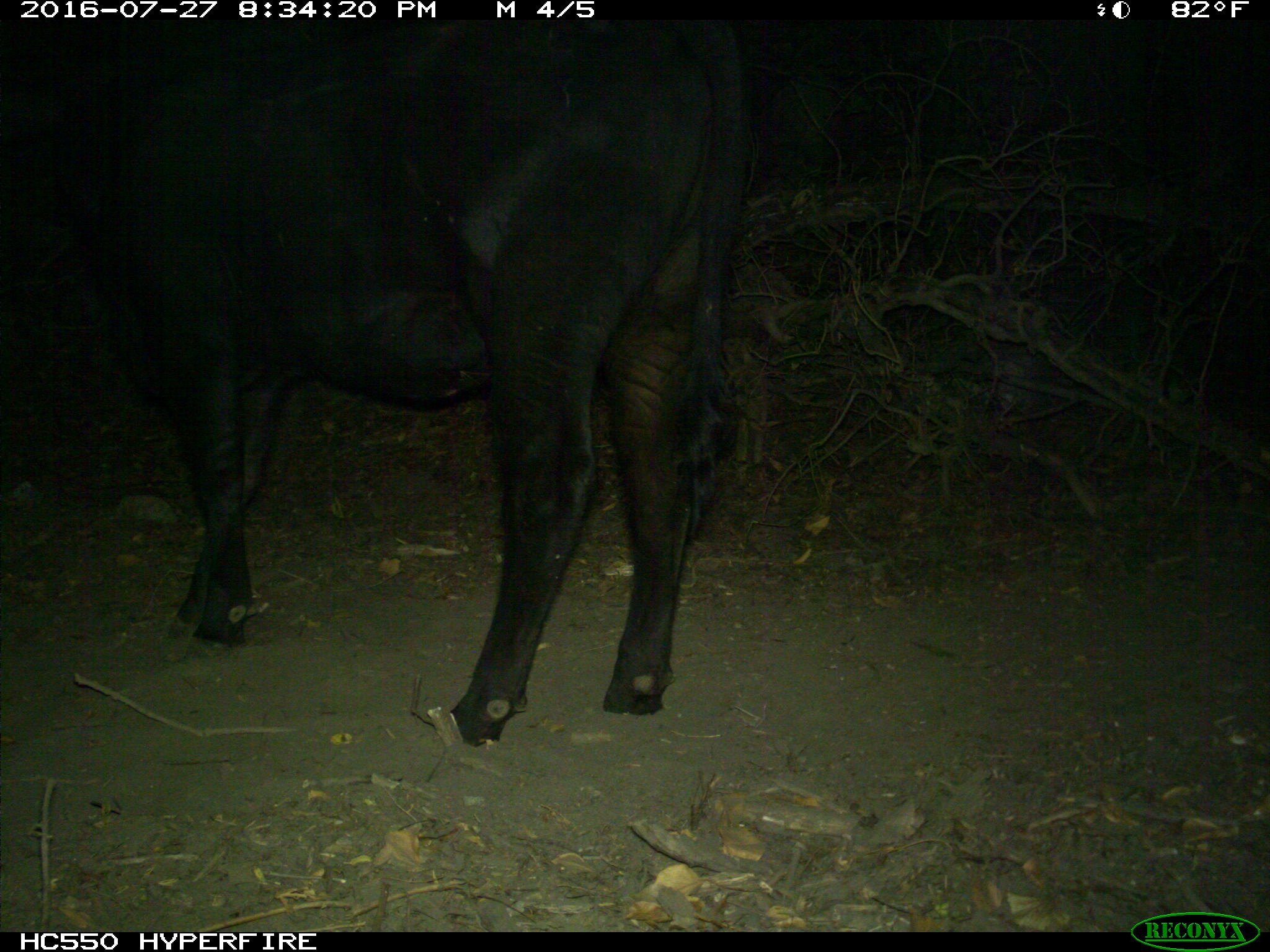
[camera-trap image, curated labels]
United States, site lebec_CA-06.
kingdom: Animalia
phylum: Chordata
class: Mammalia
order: Artiodactyla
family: Bovidae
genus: Bos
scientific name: Bos taurus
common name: domestic cow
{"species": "Bos taurus (domestic cow)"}